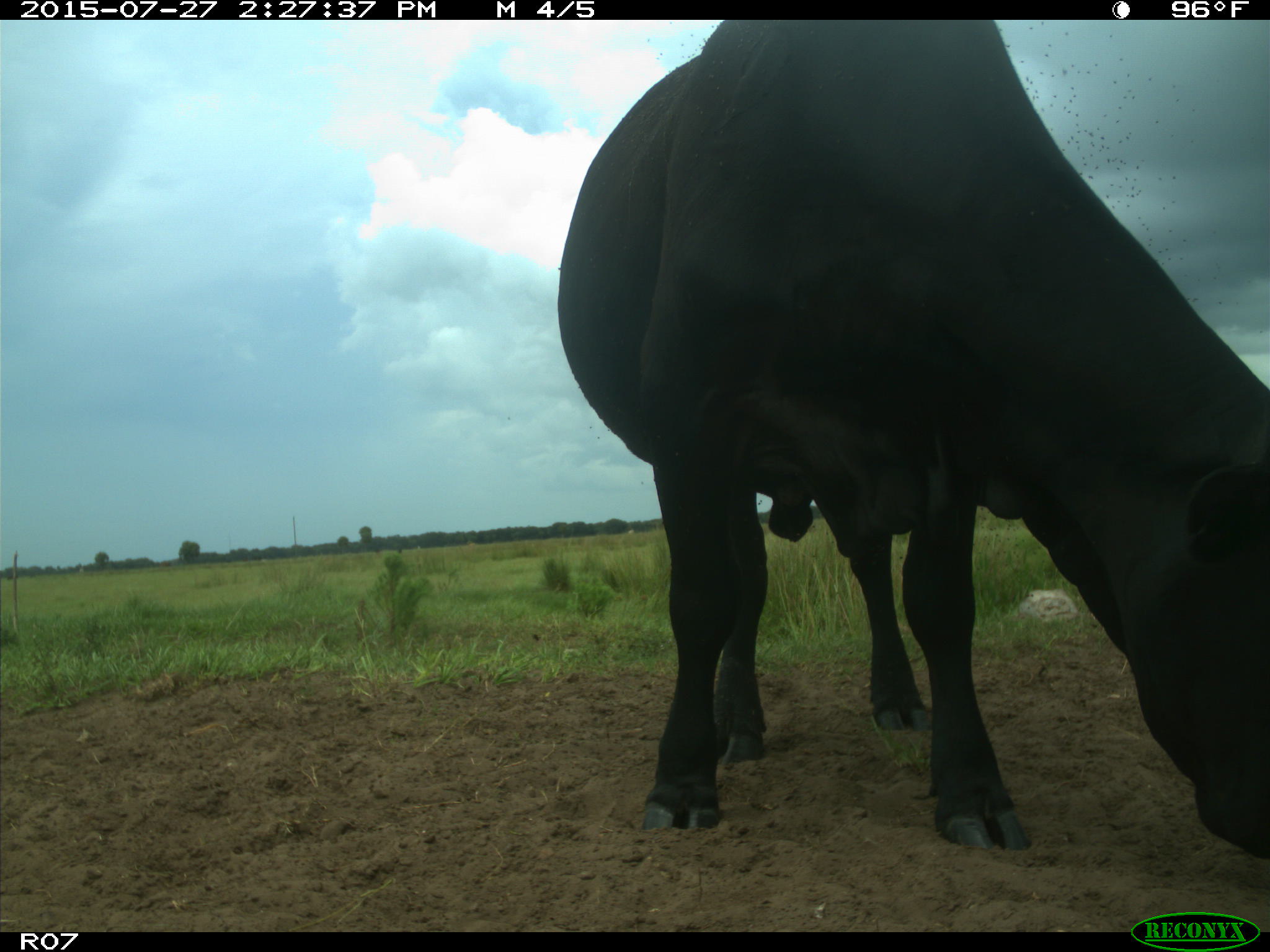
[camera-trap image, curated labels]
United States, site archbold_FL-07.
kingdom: Animalia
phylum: Chordata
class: Mammalia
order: Artiodactyla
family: Bovidae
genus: Bos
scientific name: Bos taurus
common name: domestic cow